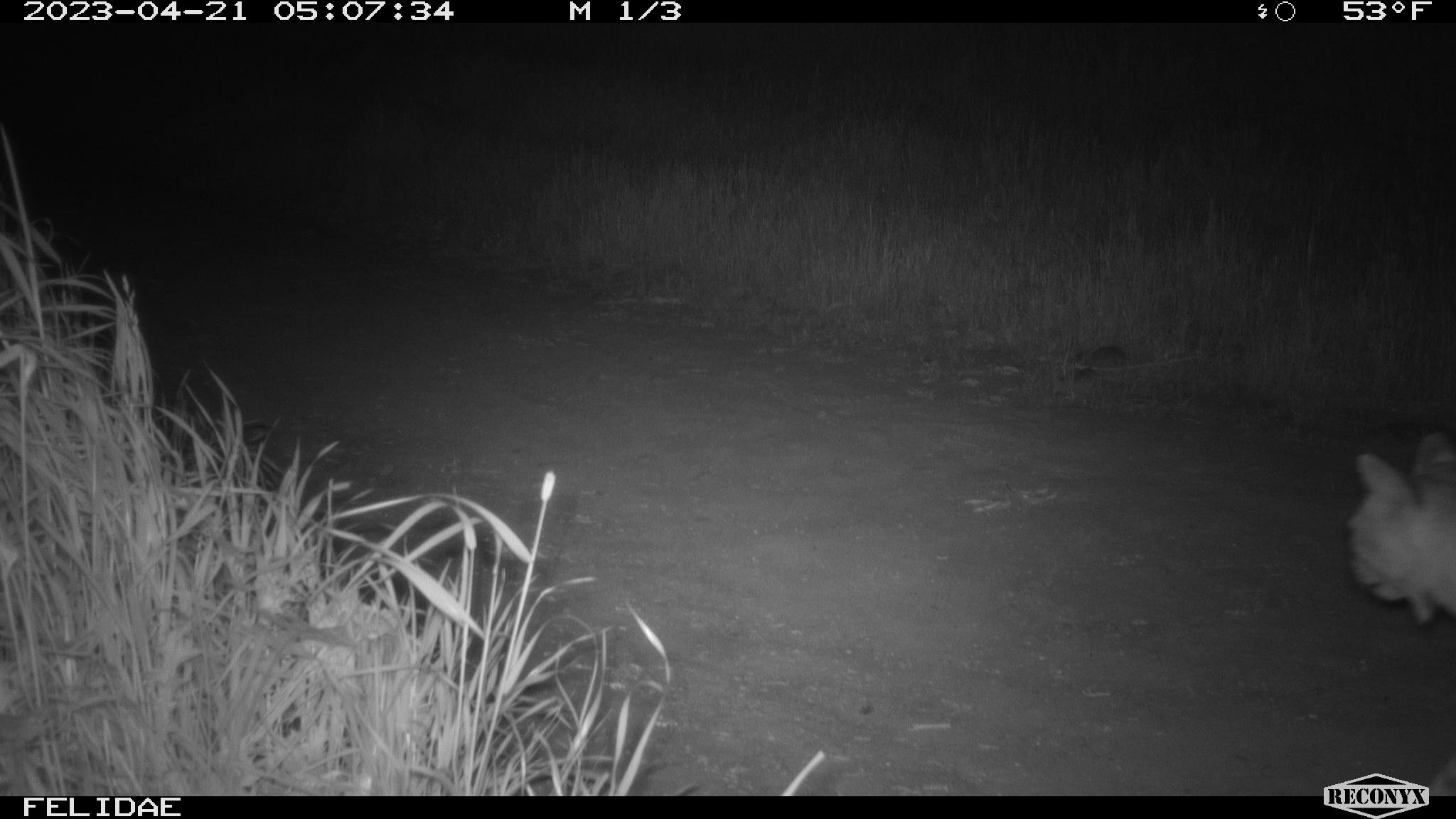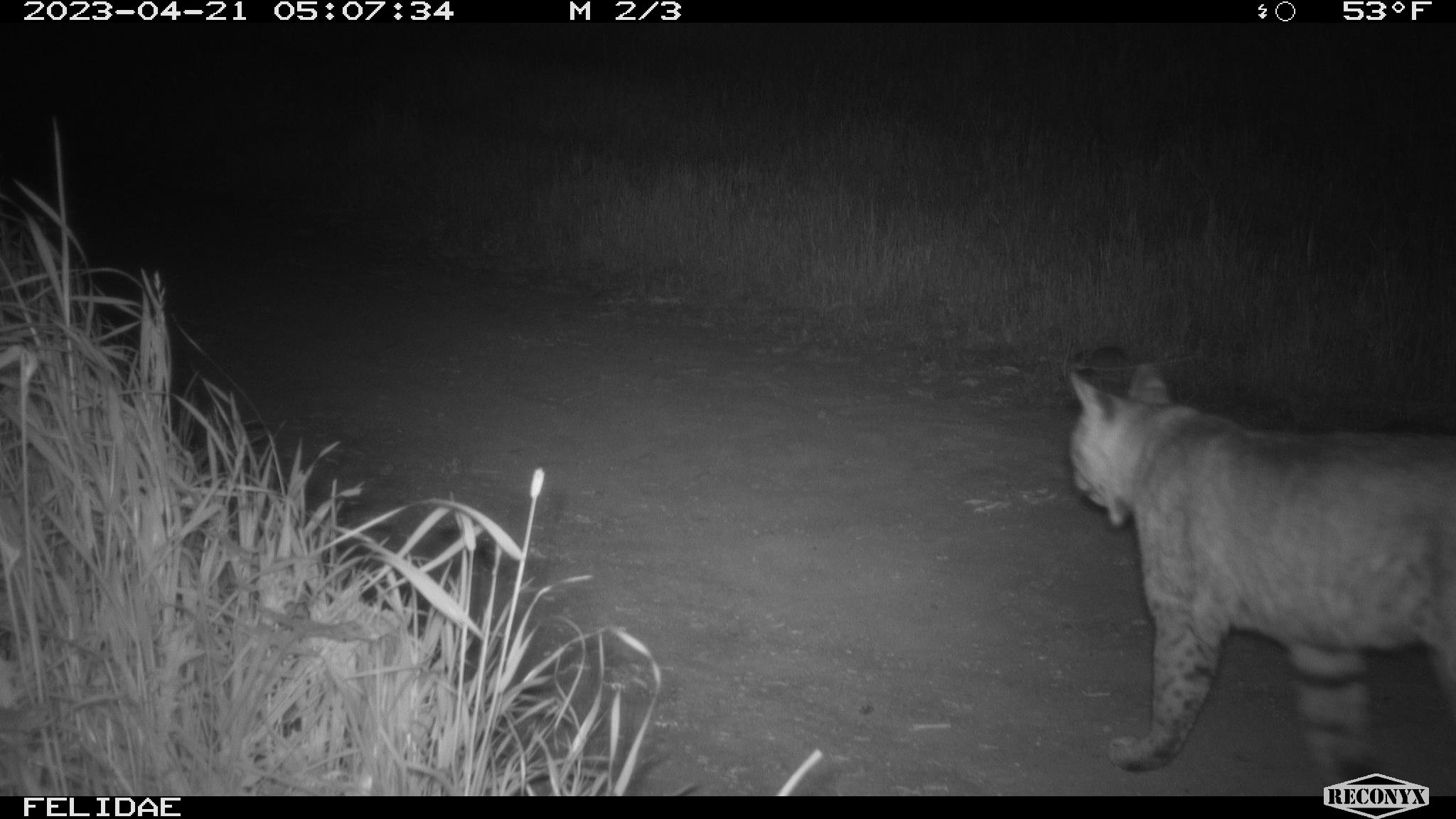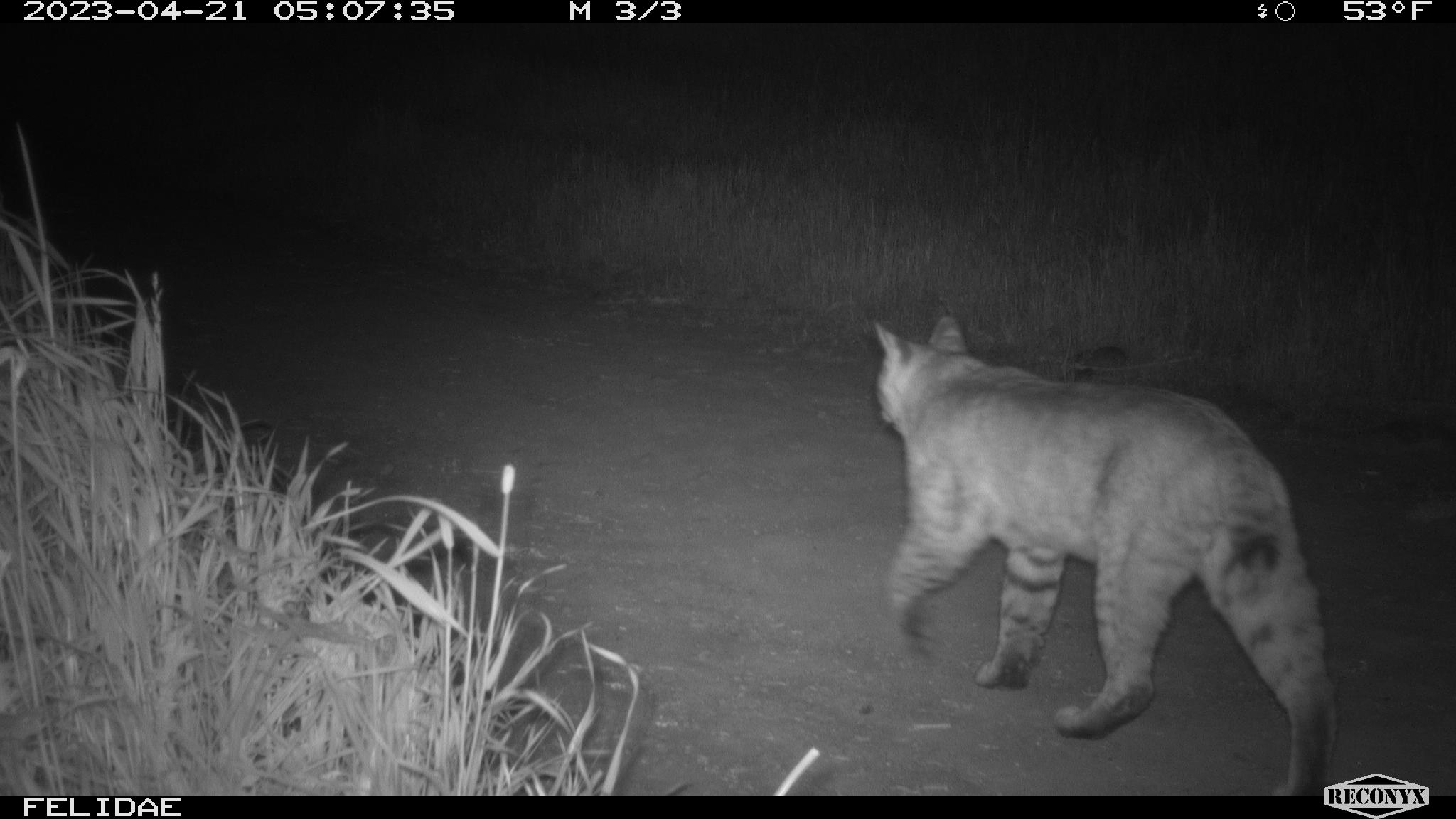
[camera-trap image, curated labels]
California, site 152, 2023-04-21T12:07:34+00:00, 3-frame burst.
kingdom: Animalia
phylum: Chordata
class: Mammalia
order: Carnivora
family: Felidae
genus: Lynx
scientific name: Lynx rufus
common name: bobcat